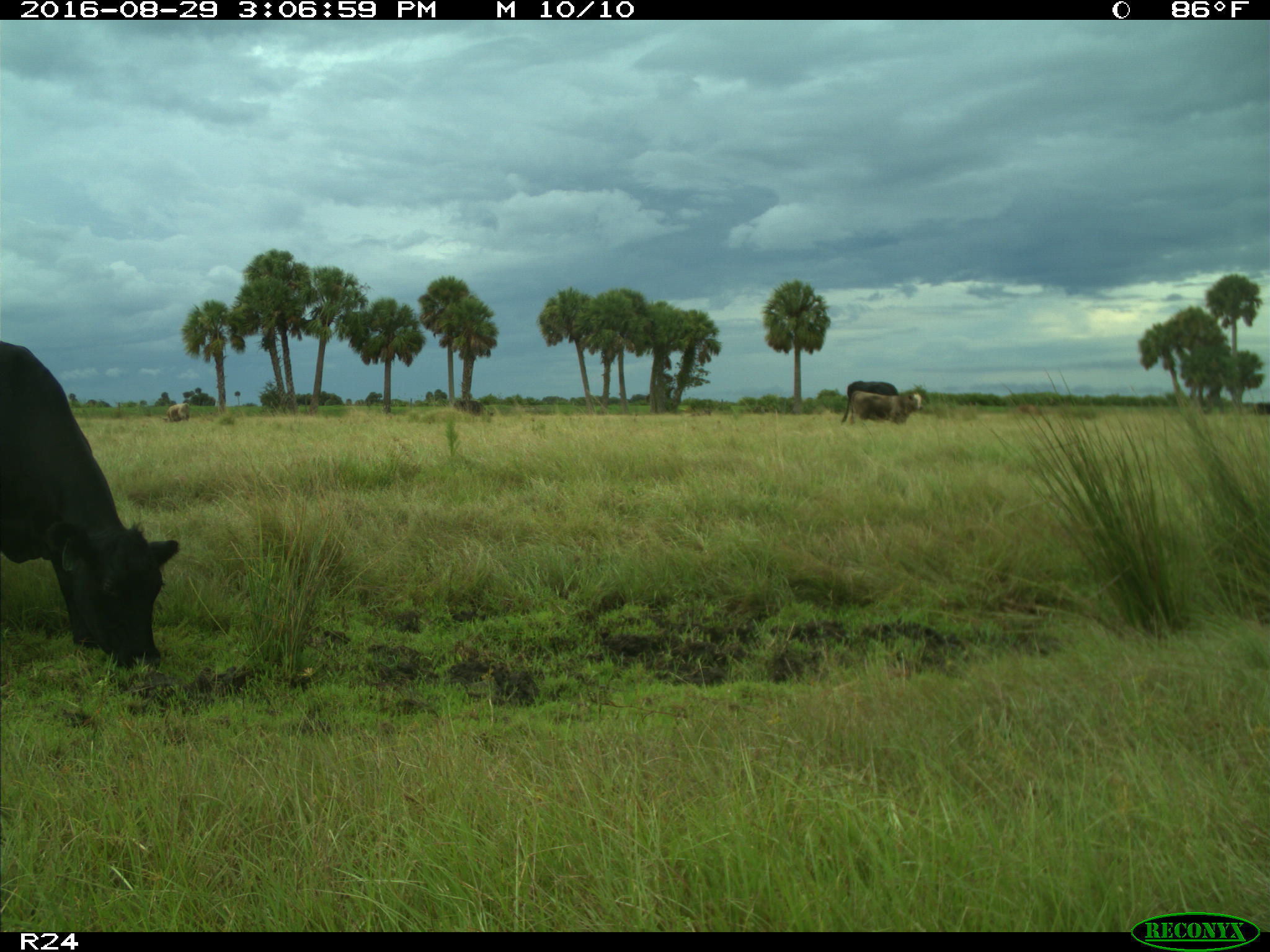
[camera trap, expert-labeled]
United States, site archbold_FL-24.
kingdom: Animalia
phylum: Chordata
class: Mammalia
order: Artiodactyla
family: Bovidae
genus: Bos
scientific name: Bos taurus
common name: domestic cow